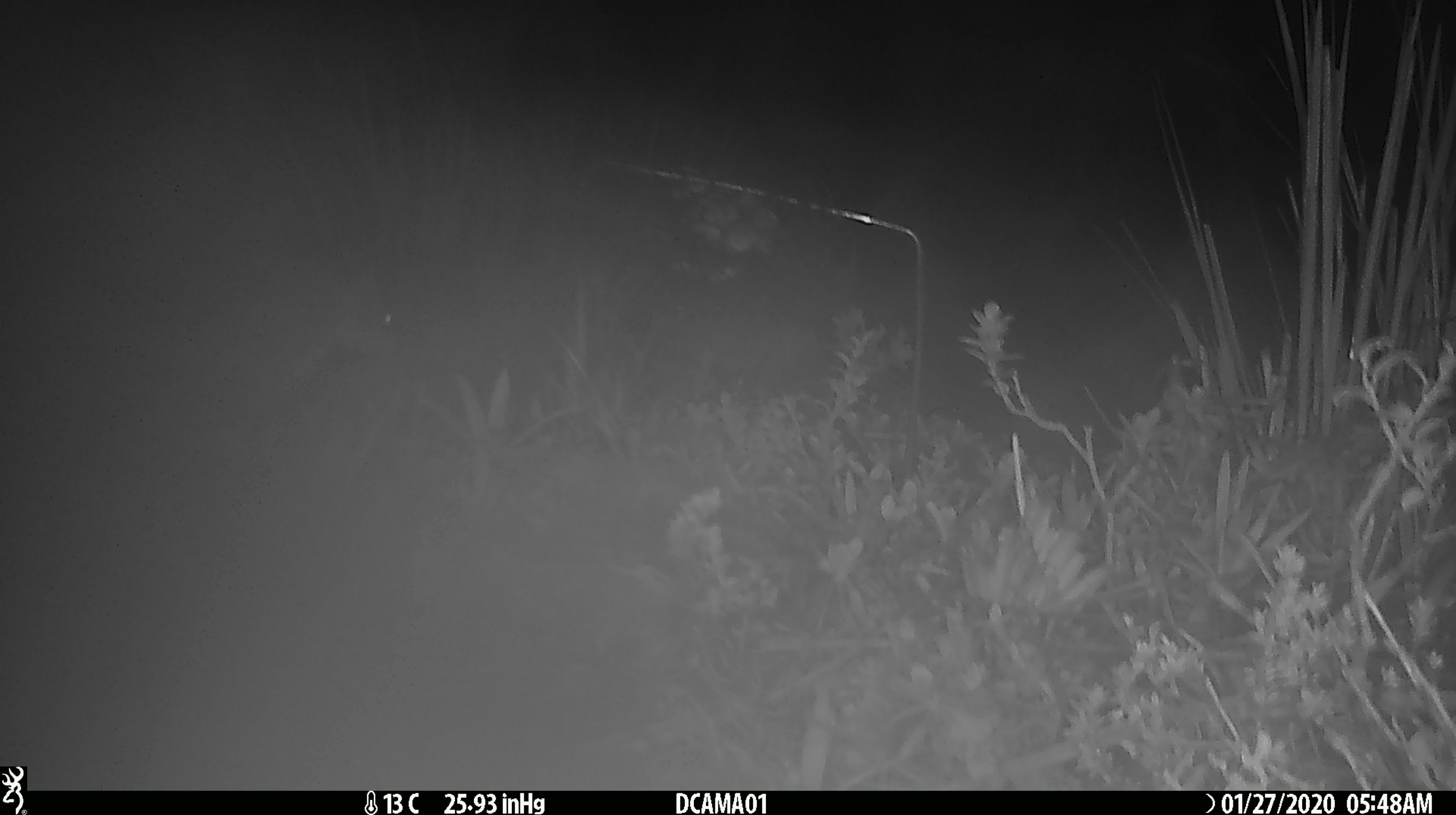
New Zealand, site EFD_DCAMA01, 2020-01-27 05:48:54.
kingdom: Animalia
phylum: Chordata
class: Mammalia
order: Carnivora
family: Mustelidae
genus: Mustela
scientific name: Mustela erminea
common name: stoat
Stoat (Mustela erminea).